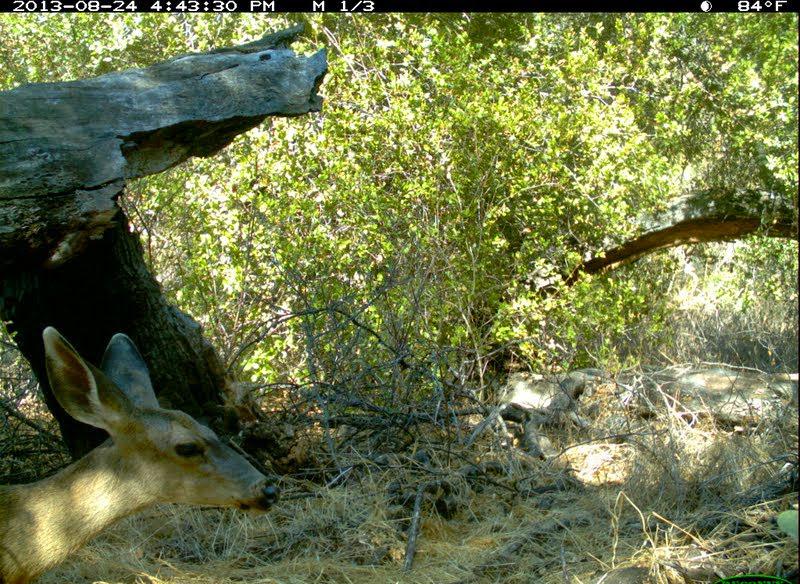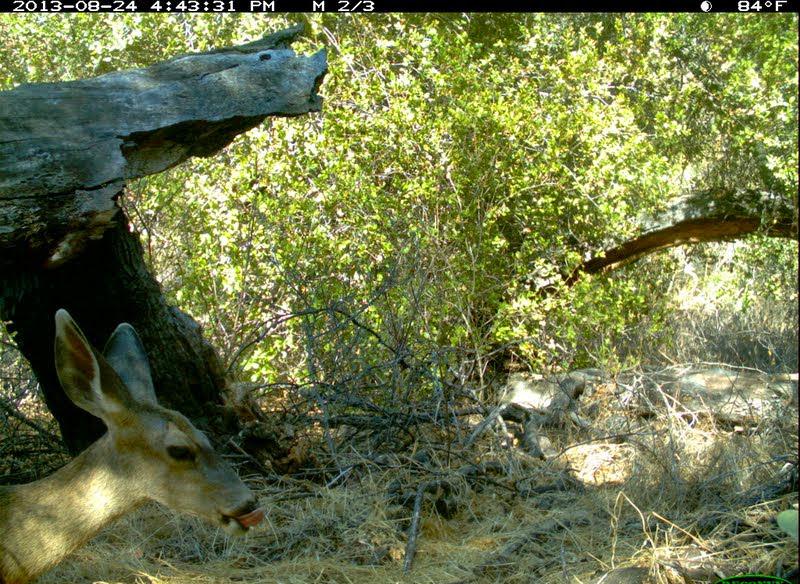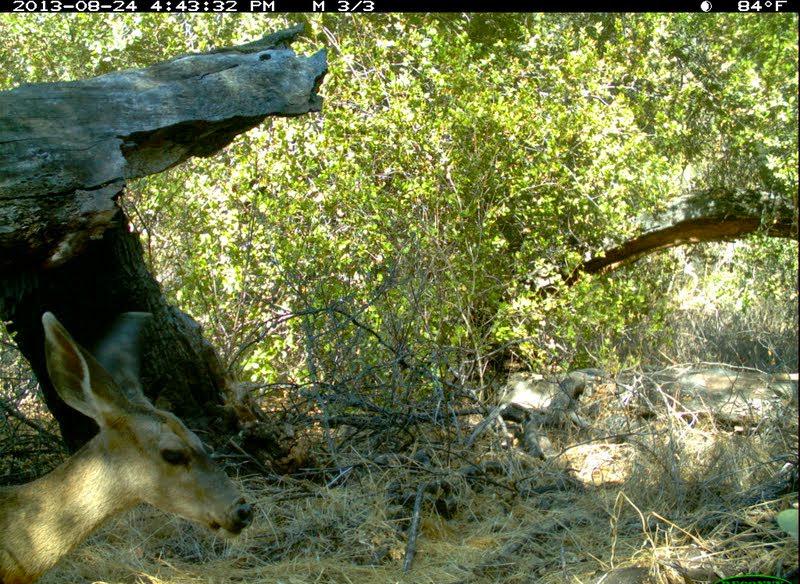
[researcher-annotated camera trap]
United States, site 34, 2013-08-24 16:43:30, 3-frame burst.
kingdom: Animalia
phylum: Chordata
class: Mammalia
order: Artiodactyla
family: Cervidae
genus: Odocoileus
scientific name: Odocoileus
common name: deer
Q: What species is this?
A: Deer (Odocoileus).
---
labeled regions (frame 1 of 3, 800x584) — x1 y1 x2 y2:
deer: 1 327 279 584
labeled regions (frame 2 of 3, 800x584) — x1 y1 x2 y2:
deer: 0 311 271 583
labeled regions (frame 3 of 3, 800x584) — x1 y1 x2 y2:
deer: 0 312 254 583